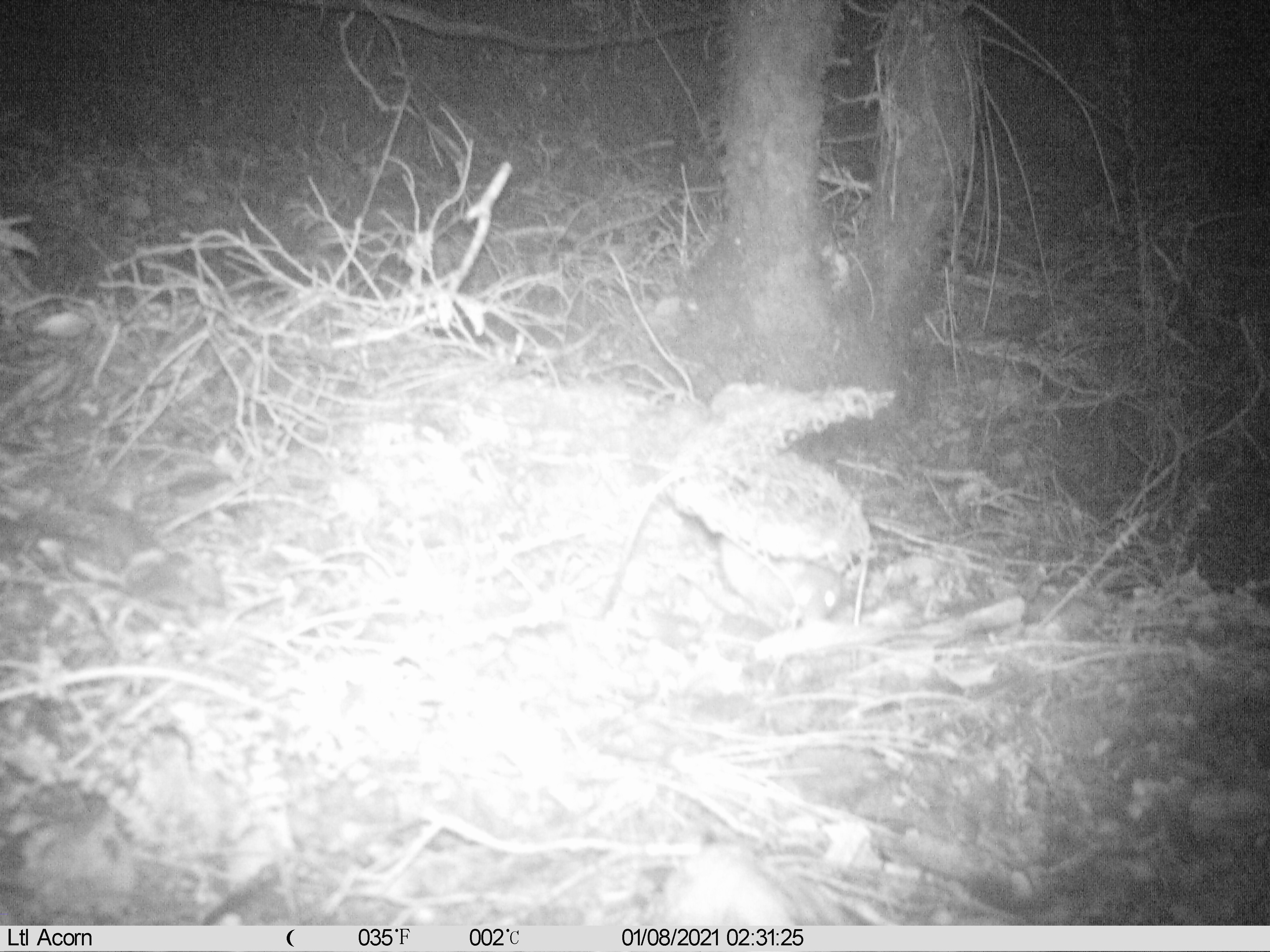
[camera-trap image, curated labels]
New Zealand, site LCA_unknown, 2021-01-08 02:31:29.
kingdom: Animalia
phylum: Chordata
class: Mammalia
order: Rodentia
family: Muridae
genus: Rattus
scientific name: Rattus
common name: rat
Rat (Rattus).